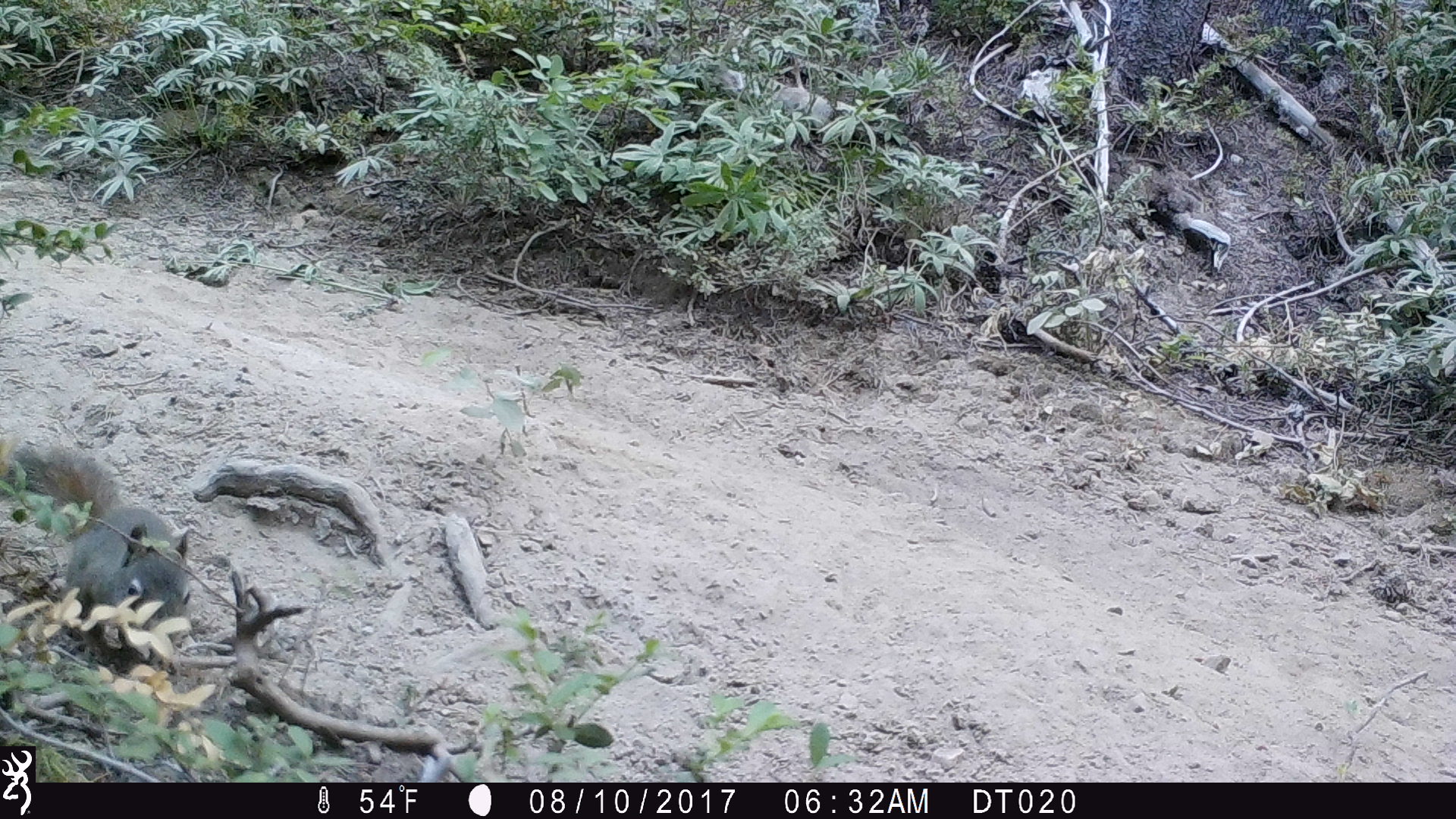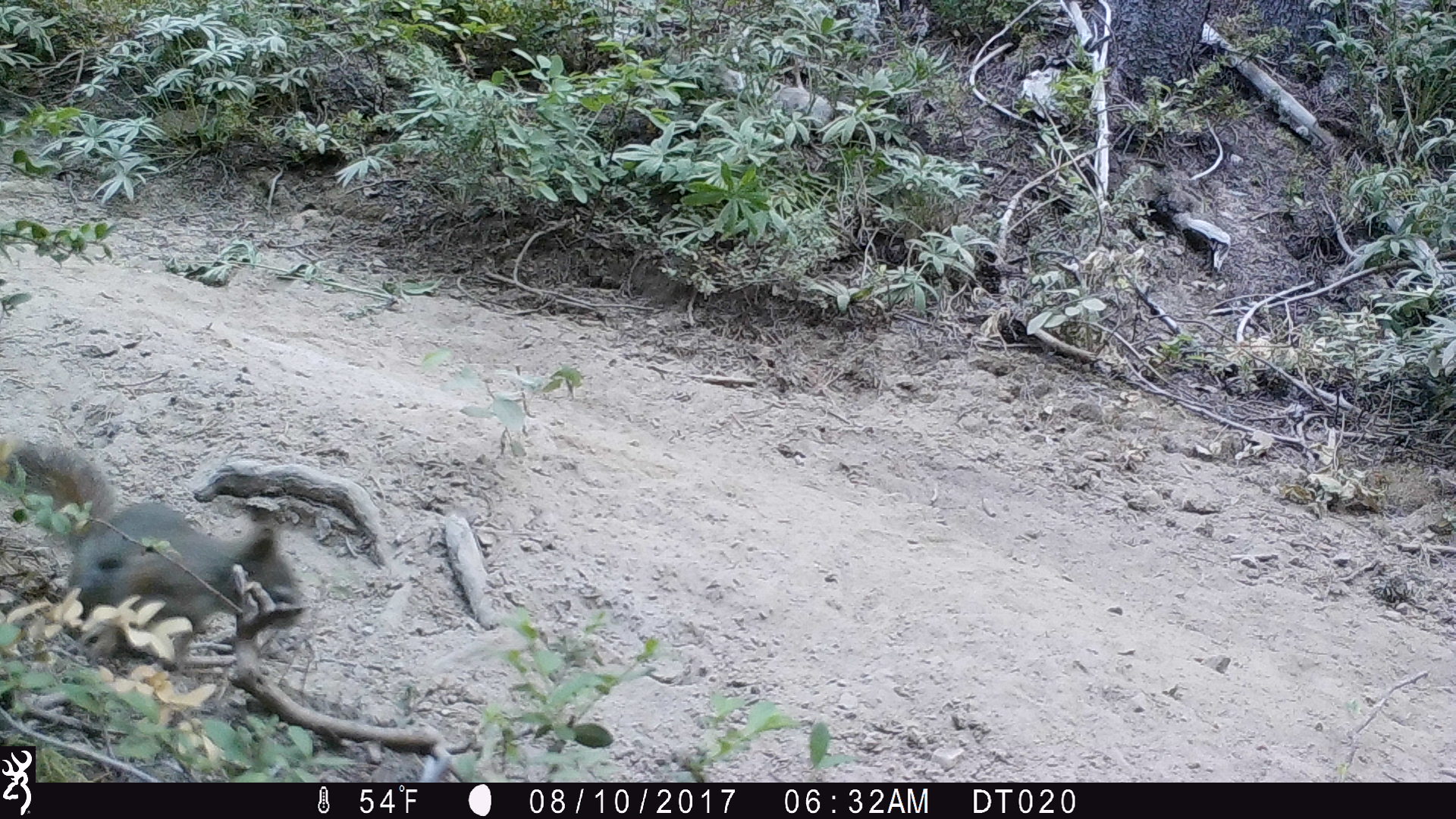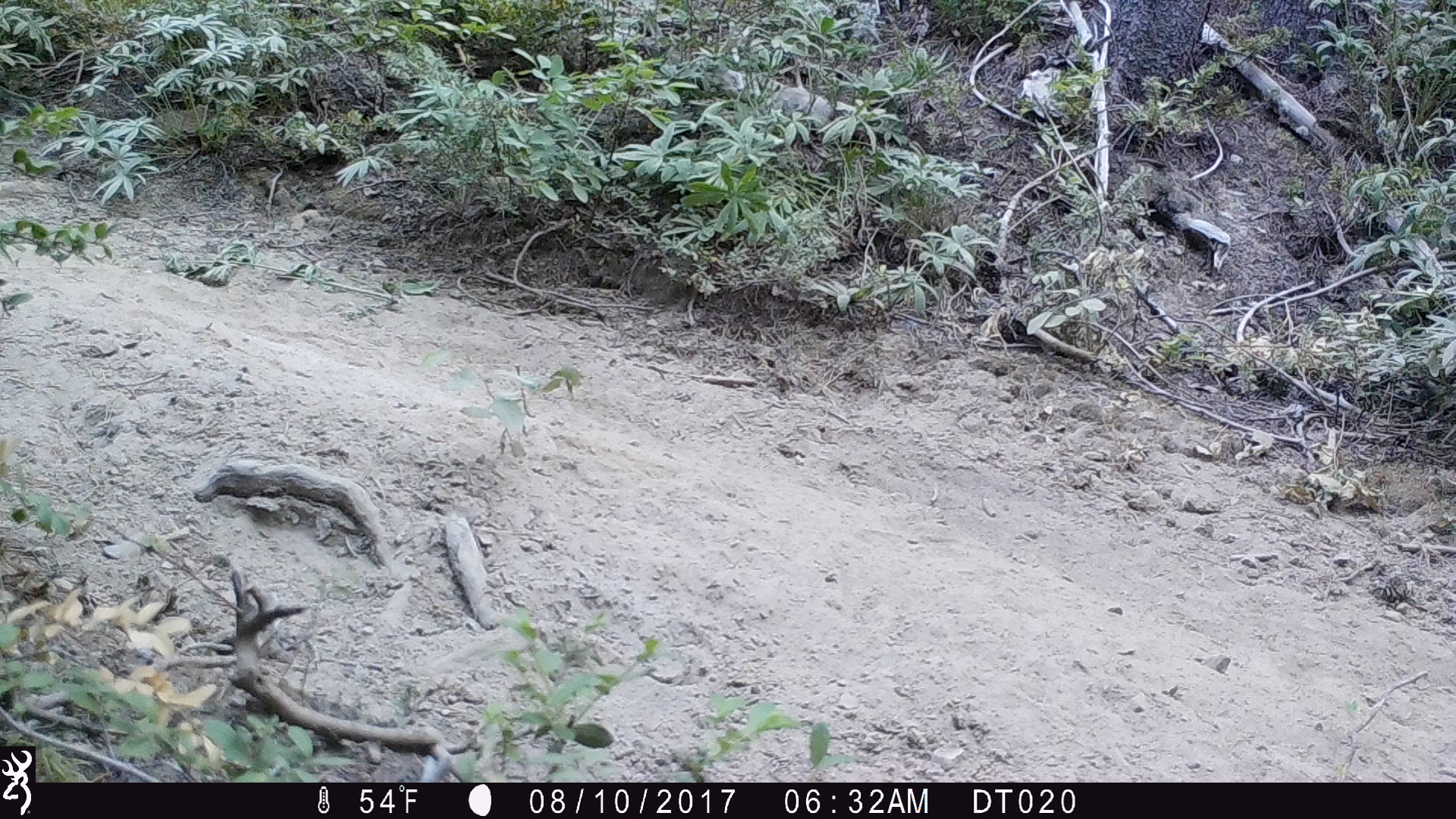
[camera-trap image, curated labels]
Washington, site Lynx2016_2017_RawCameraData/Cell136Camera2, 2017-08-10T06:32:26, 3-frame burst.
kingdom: Animalia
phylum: Chordata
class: Mammalia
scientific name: Mammalia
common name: small mammal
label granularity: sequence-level